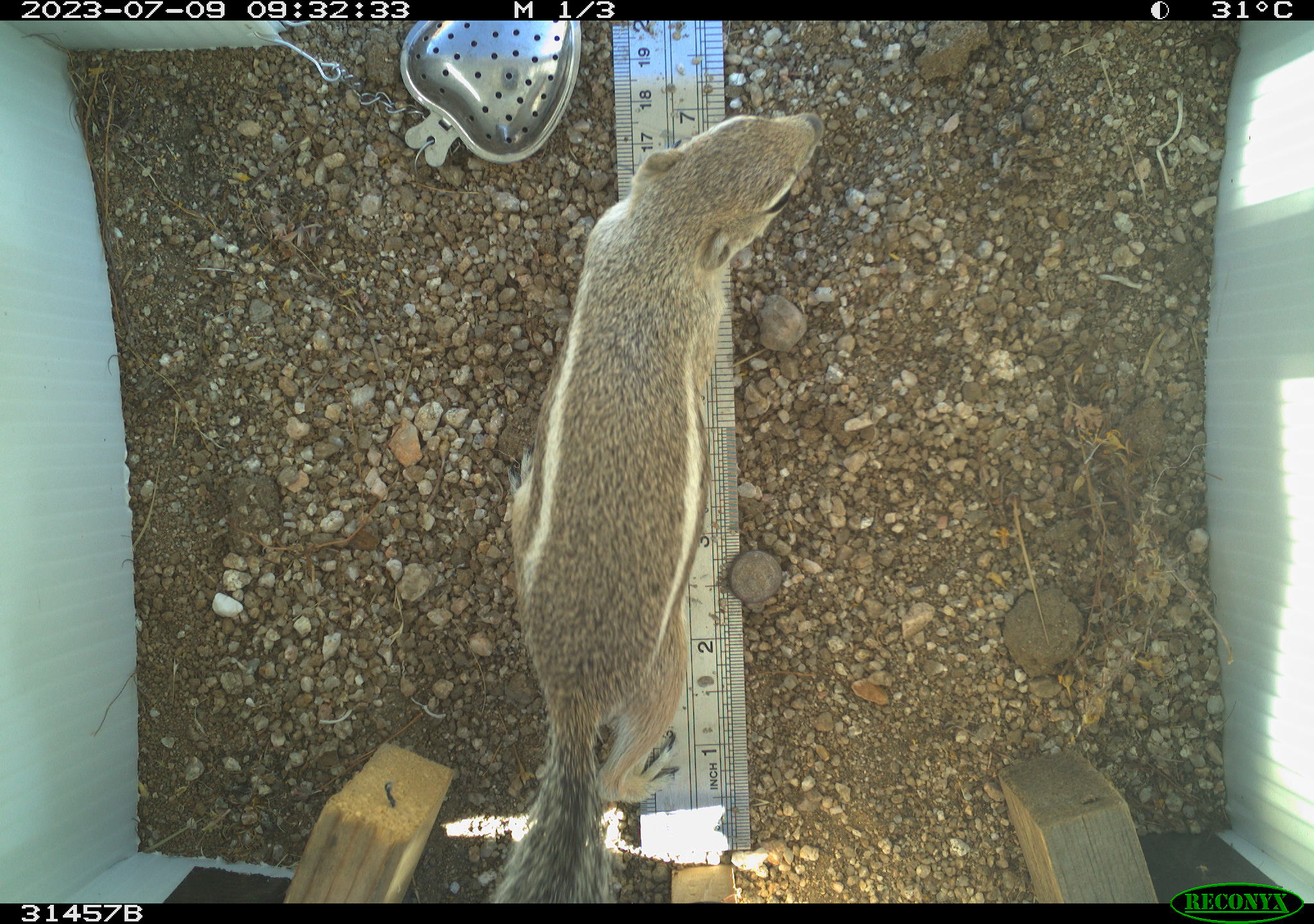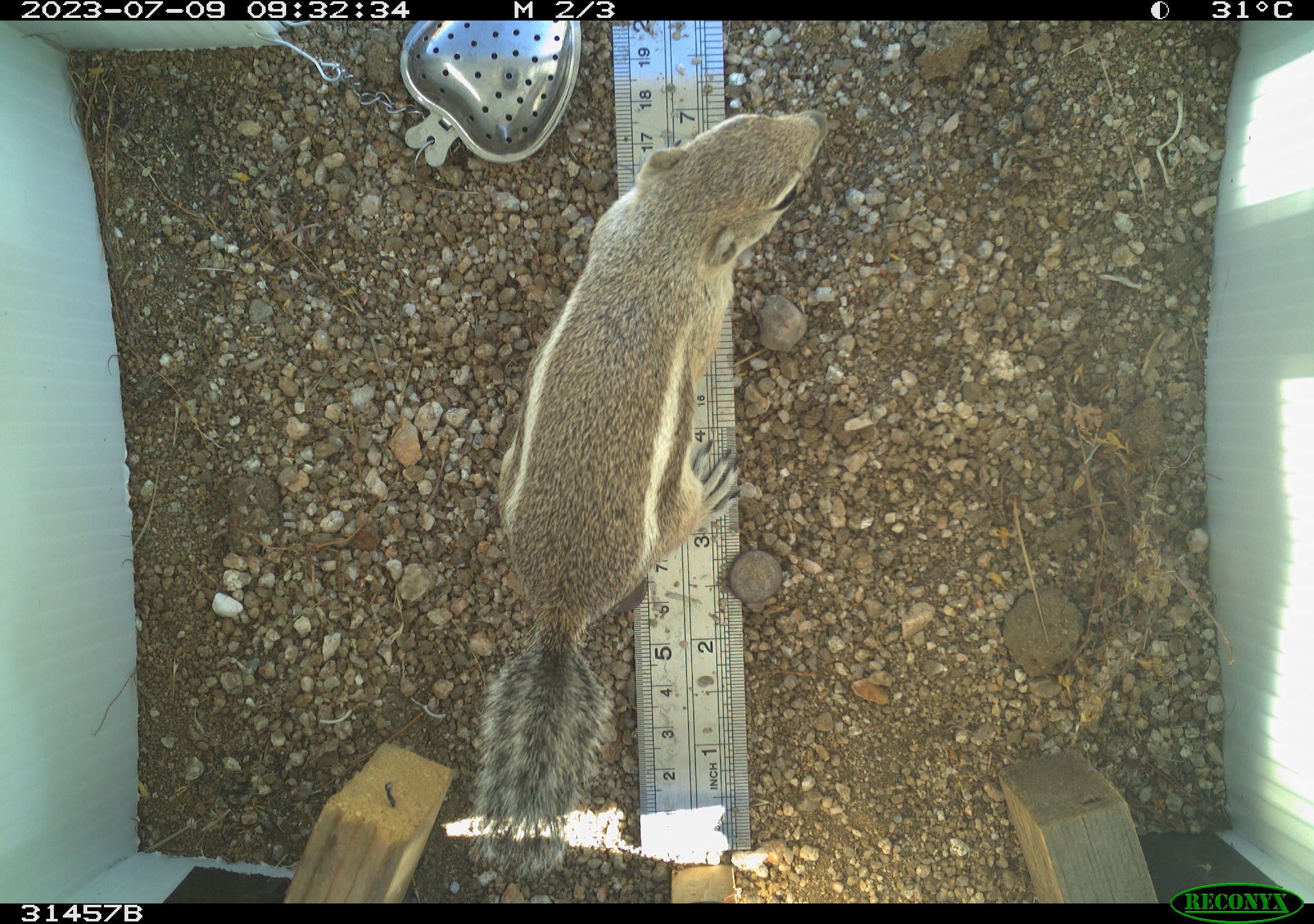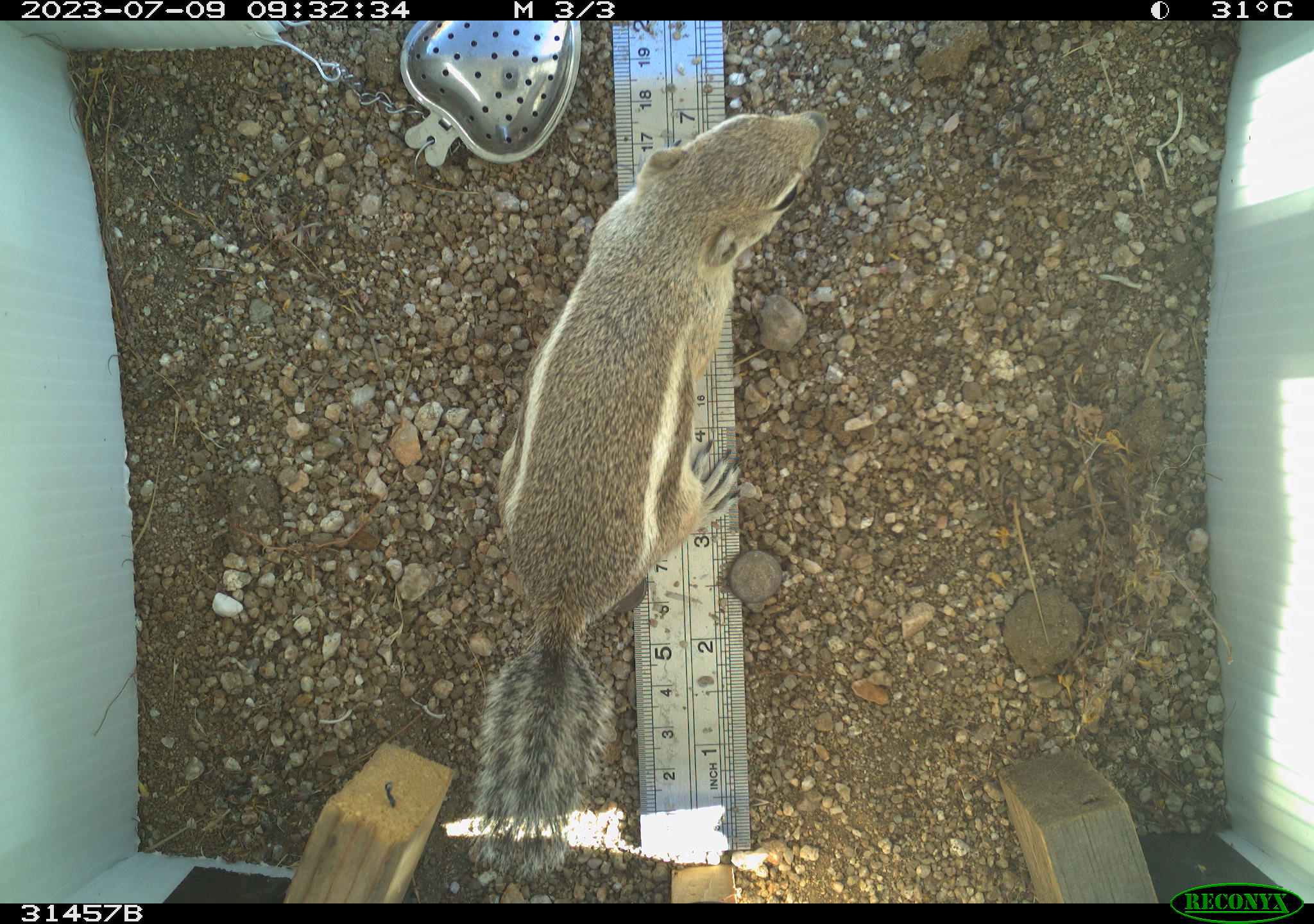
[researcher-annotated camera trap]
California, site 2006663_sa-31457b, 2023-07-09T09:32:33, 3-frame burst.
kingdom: Animalia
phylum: Chordata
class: Mammalia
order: Rodentia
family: Sciuridae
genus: Ammospermophilus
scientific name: Ammospermophilus leucurus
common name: white-tailed antelope squirrel